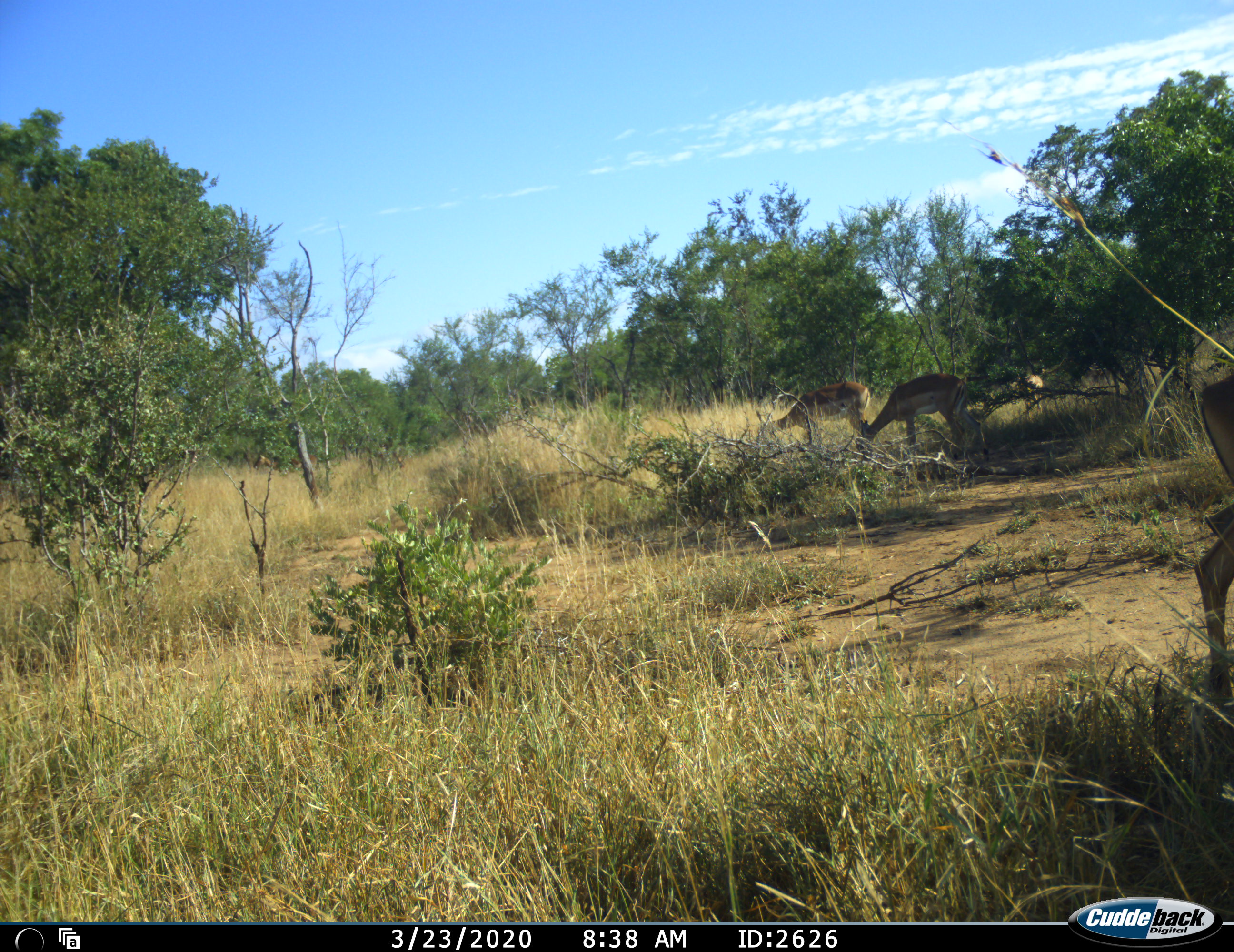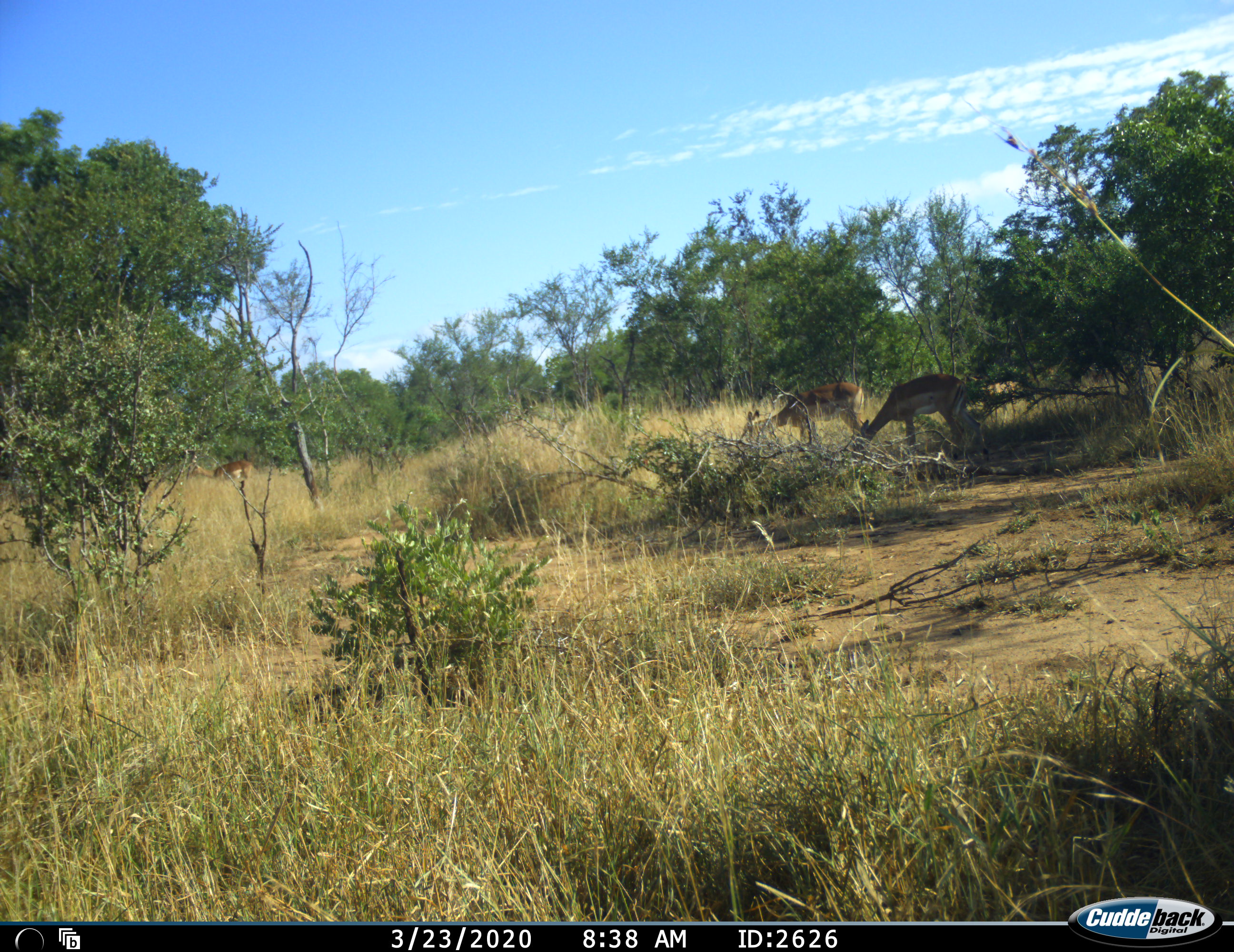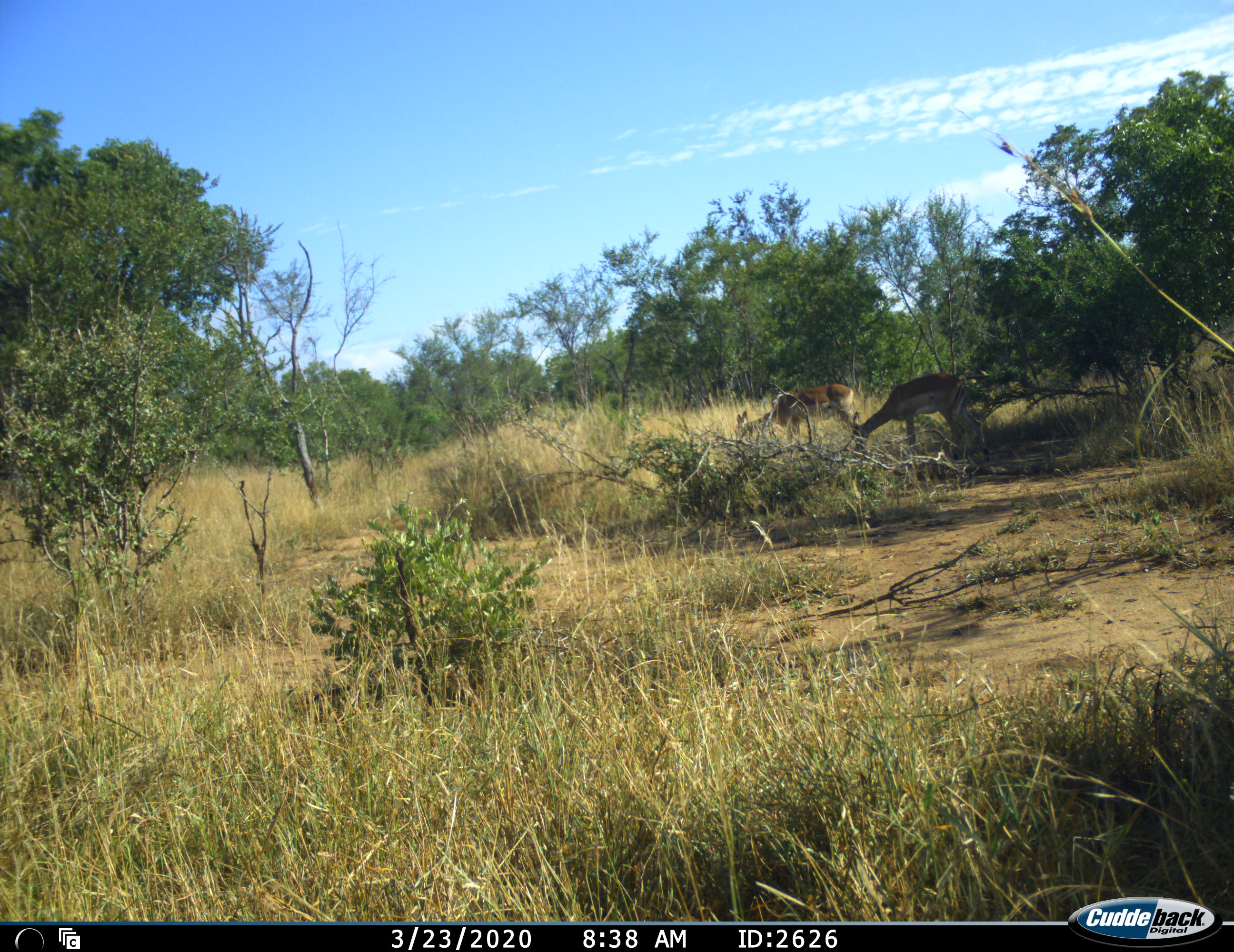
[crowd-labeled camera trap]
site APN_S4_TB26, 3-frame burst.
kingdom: Animalia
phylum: Chordata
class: Mammalia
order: Artiodactyla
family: Bovidae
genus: Aepyceros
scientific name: Aepyceros melampus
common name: impala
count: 4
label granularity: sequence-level